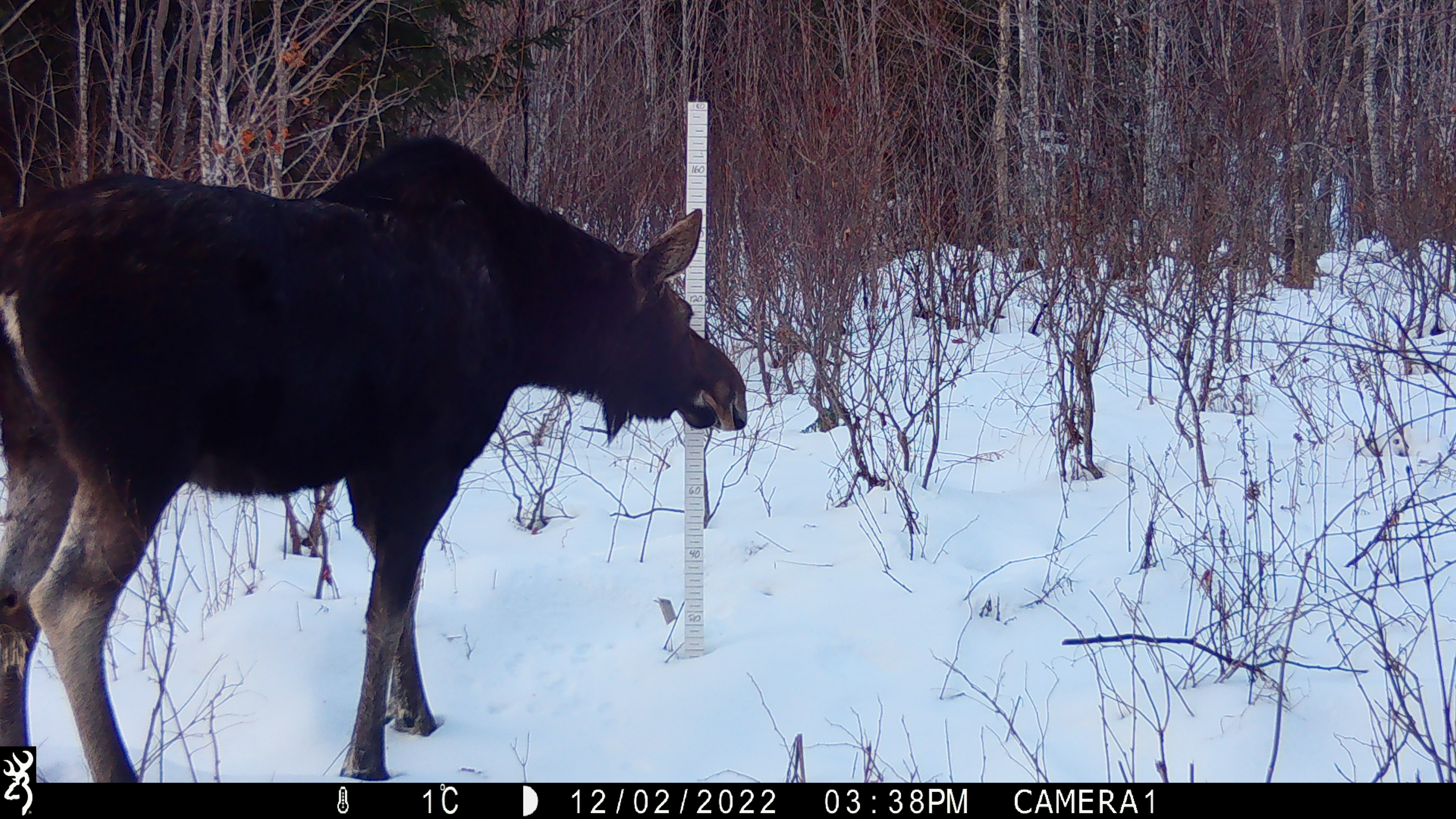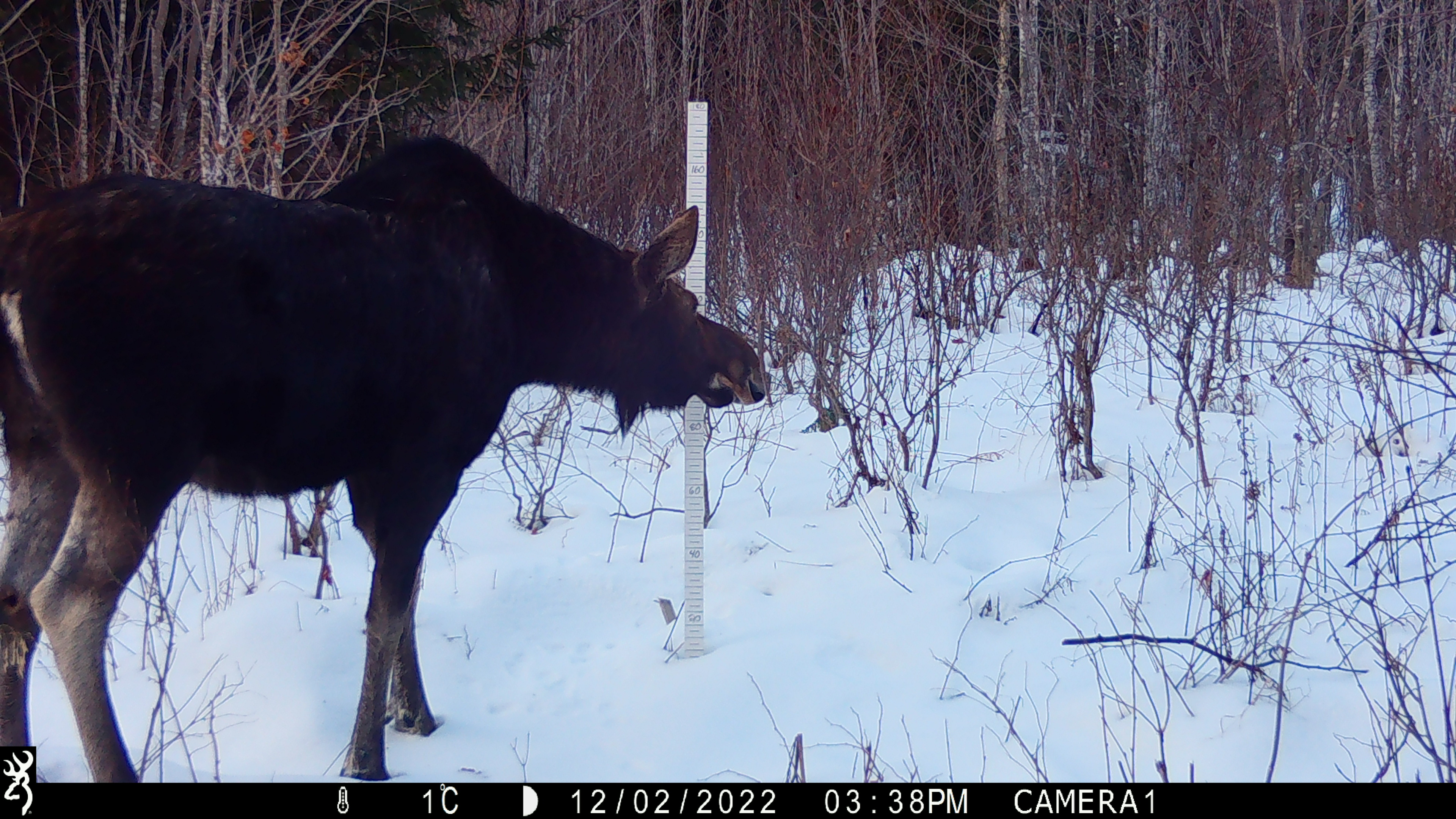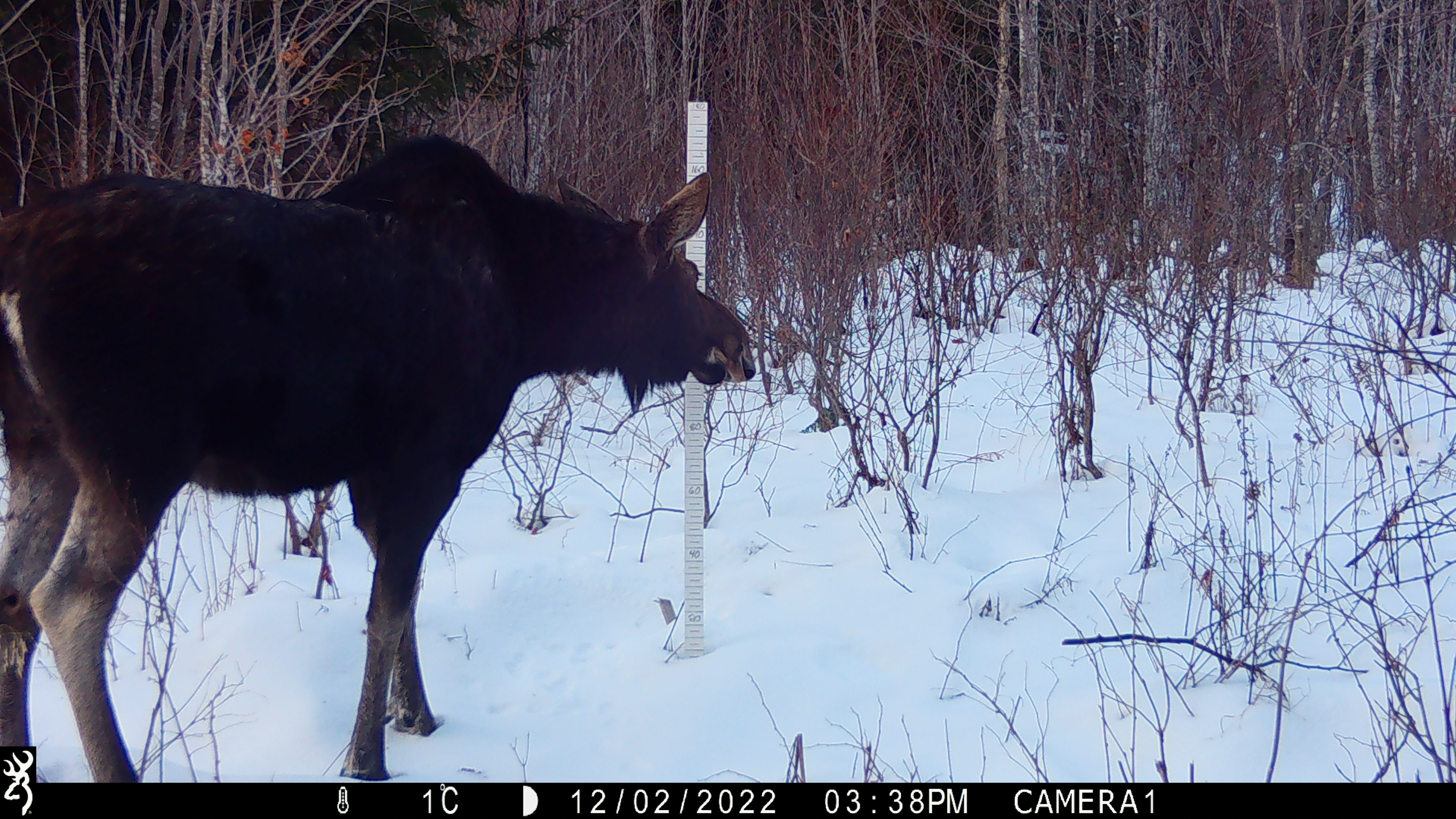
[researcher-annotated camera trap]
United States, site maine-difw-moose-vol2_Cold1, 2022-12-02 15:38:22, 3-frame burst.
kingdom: Animalia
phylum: Chordata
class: Mammalia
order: Artiodactyla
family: Cervidae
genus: Alces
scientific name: Alces alces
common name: moose